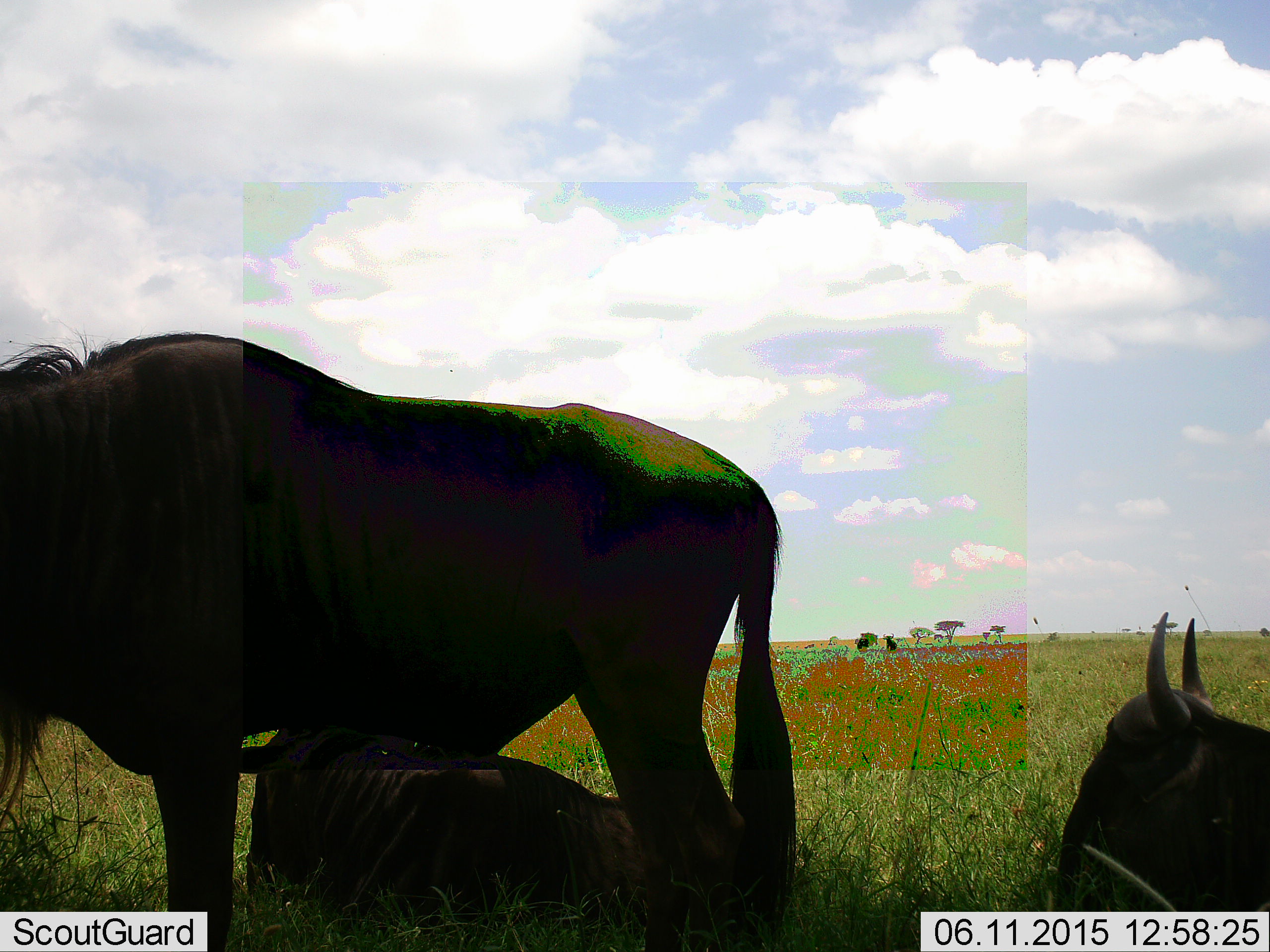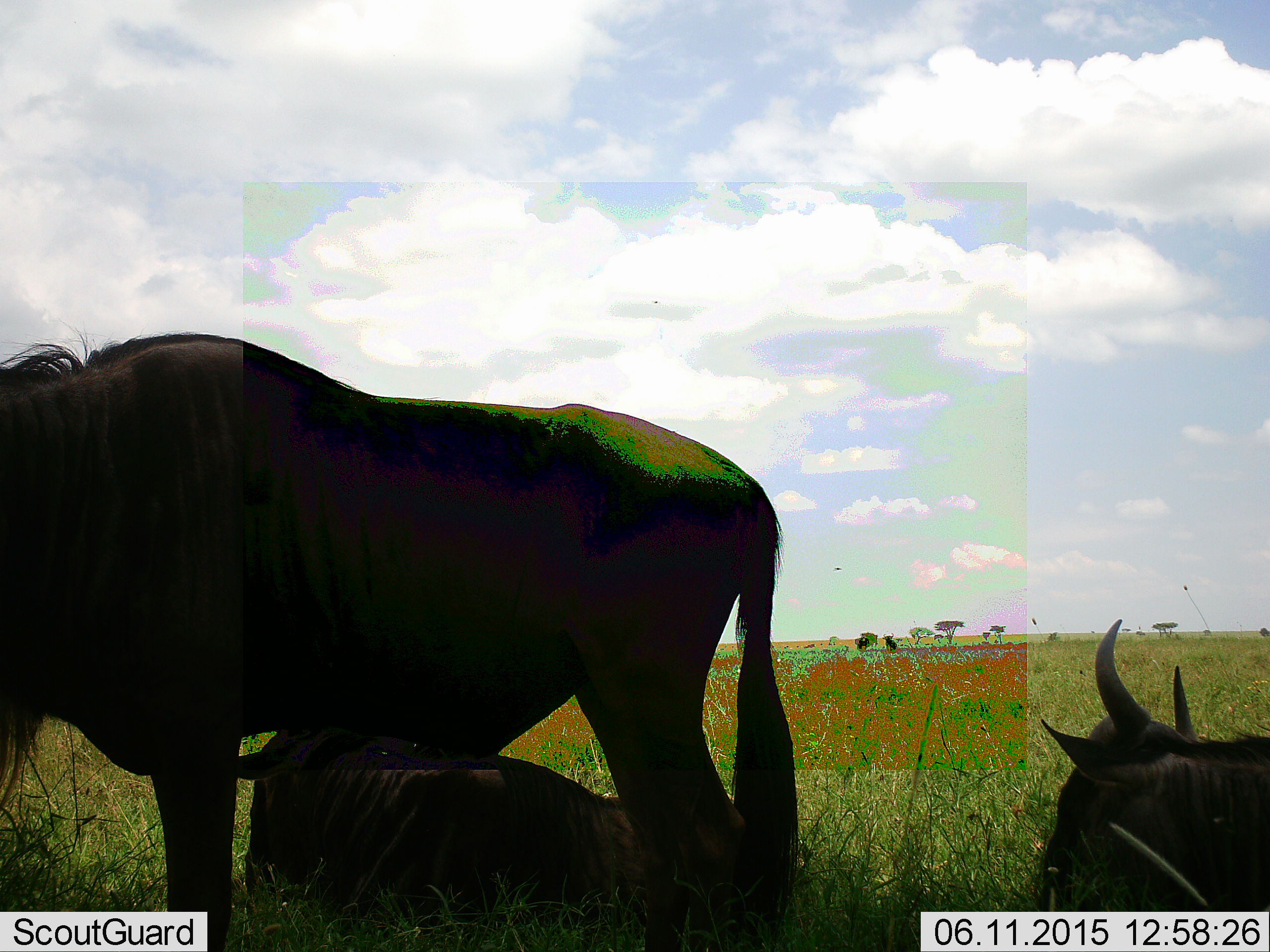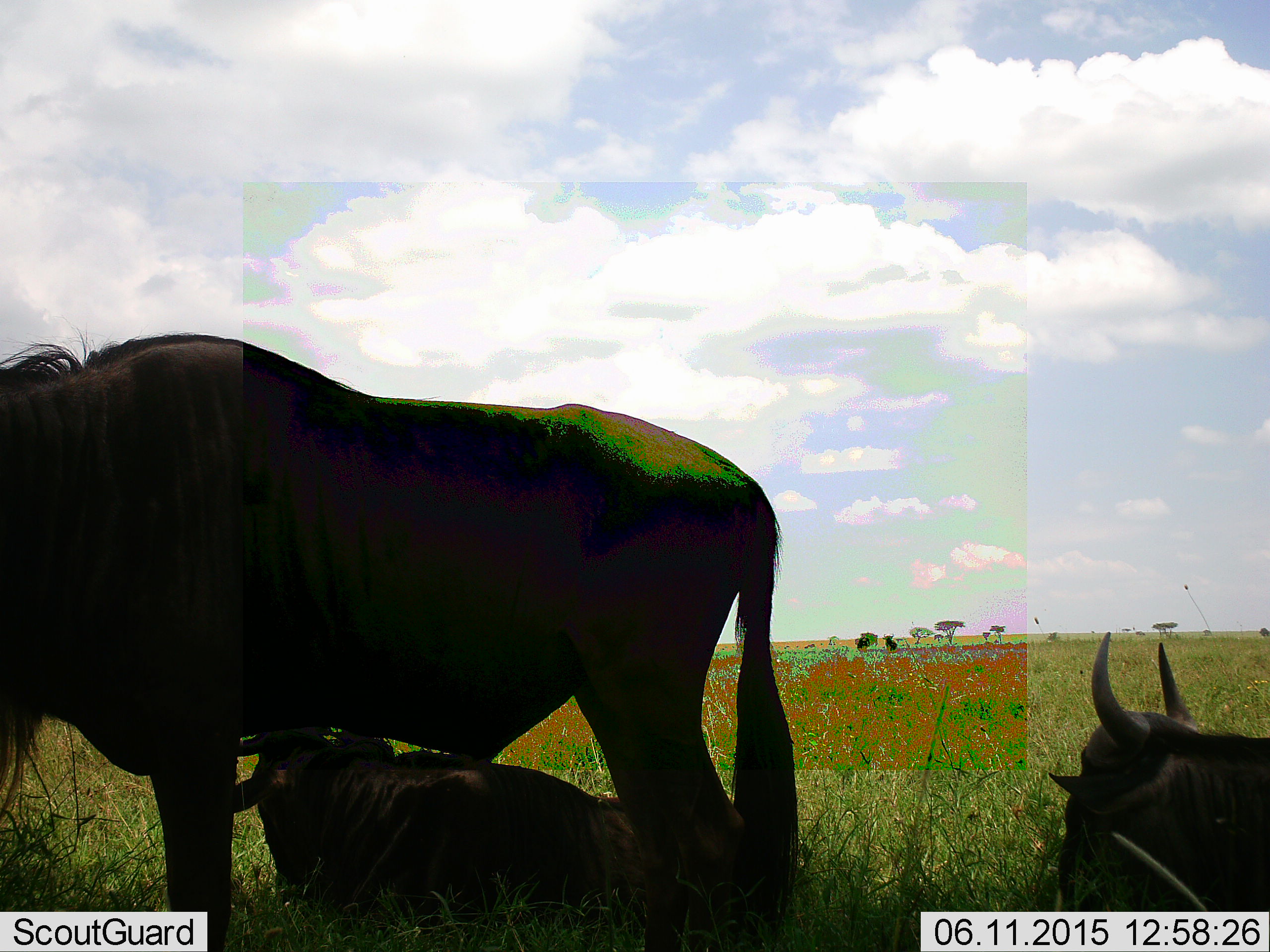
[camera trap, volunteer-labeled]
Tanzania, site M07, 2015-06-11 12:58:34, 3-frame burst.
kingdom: Animalia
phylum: Chordata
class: Mammalia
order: Artiodactyla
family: Bovidae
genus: Connochaetes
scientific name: Connochaetes taurinus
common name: blue wildebeest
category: wildebeest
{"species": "wildebeest (blue wildebeest) (Connochaetes taurinus)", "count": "3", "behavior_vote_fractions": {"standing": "80%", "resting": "90%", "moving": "10%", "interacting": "0%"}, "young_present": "0%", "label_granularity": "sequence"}